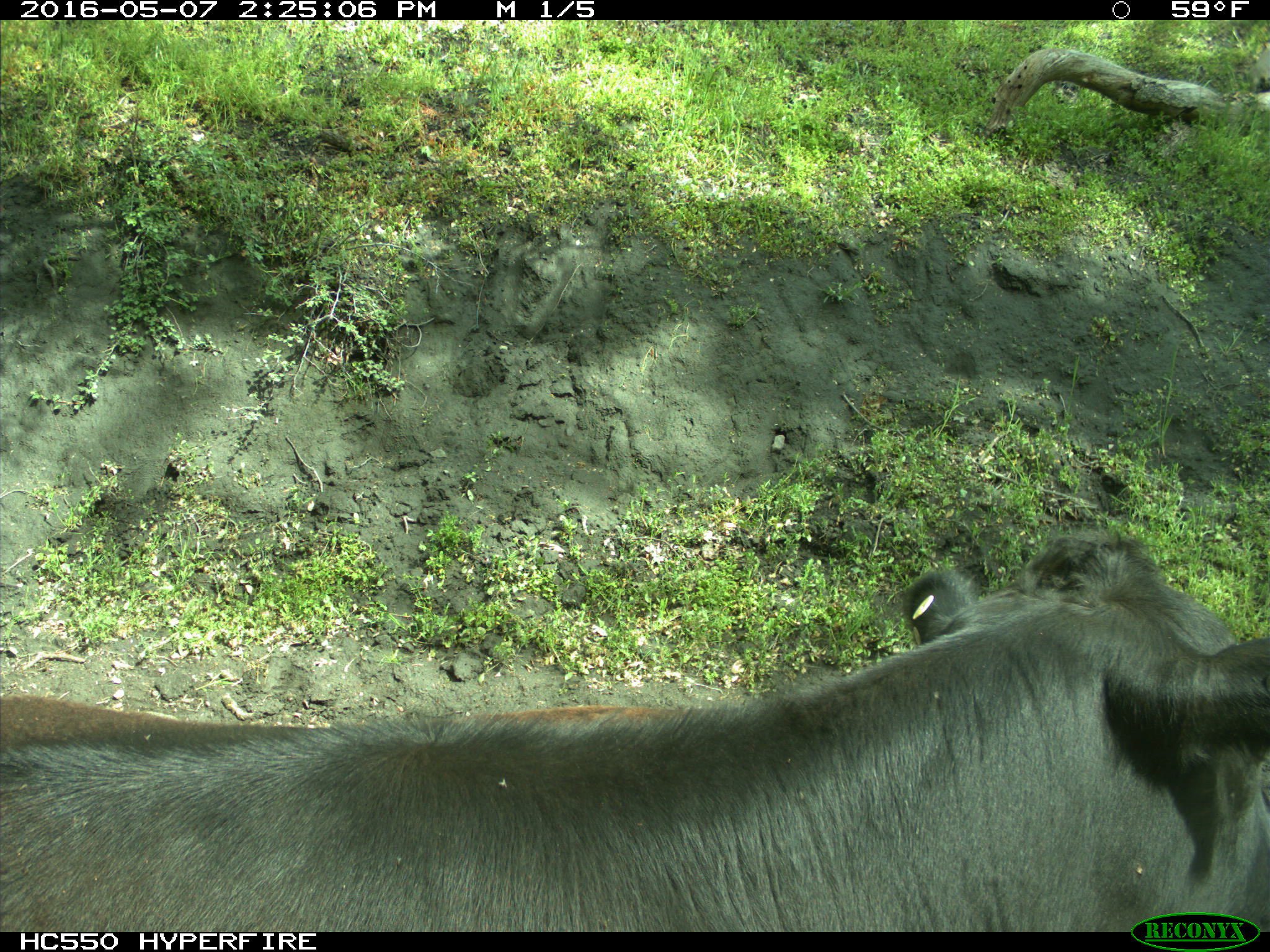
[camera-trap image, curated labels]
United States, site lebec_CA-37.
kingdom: Animalia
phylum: Chordata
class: Mammalia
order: Artiodactyla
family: Bovidae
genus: Bos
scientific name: Bos taurus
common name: domestic cow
Bos taurus (domestic cow).